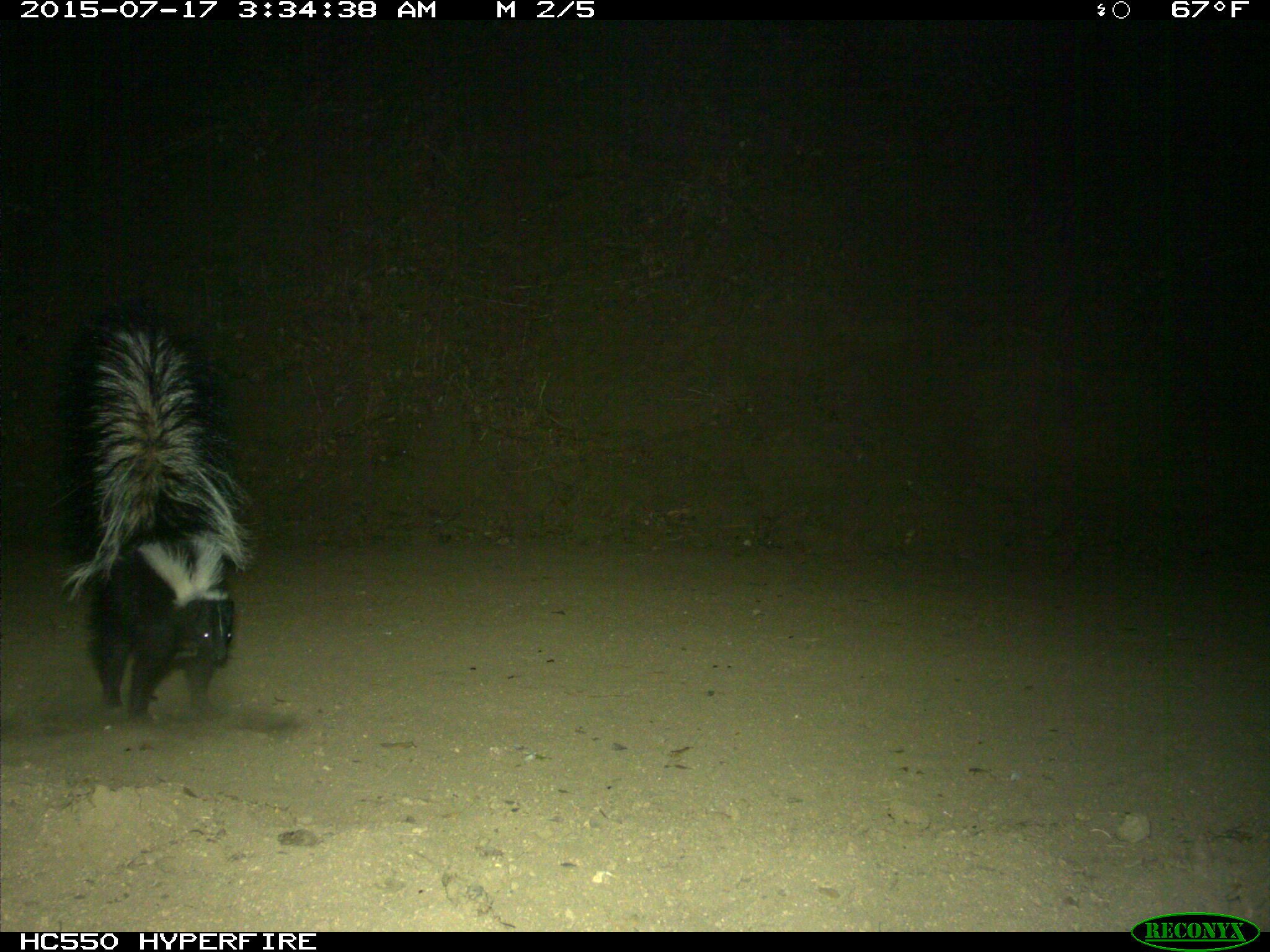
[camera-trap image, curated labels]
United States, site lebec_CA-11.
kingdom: Animalia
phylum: Chordata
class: Mammalia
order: Carnivora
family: Mephitidae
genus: Mephitis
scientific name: Mephitis mephitis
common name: striped skunk